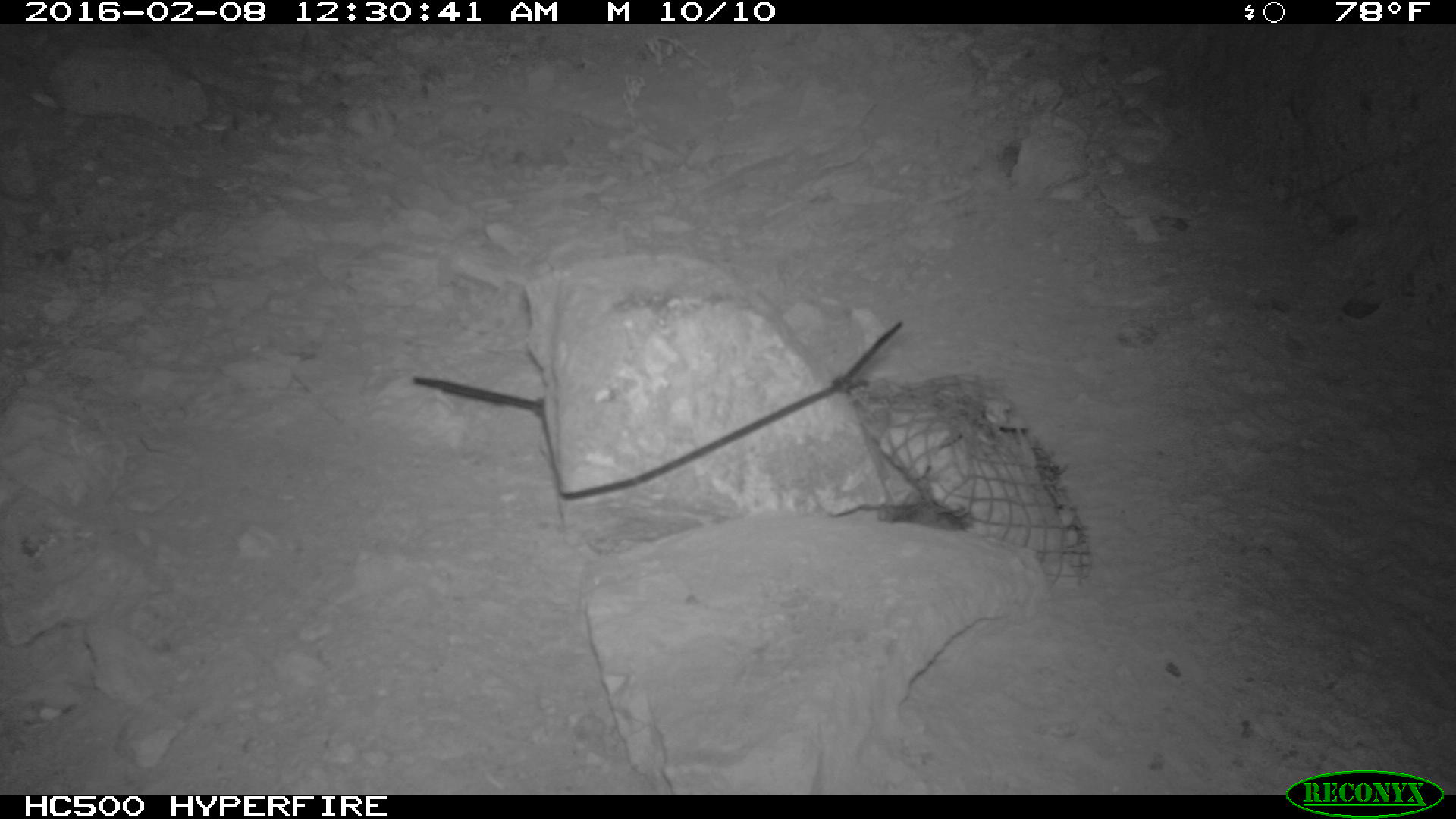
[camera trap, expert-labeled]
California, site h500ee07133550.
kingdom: Animalia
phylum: Chordata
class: Mammalia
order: Rodentia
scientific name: Rodentia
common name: rodent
Rodent (Rodentia).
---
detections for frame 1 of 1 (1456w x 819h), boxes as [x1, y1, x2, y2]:
rodent: [878, 503, 964, 531]